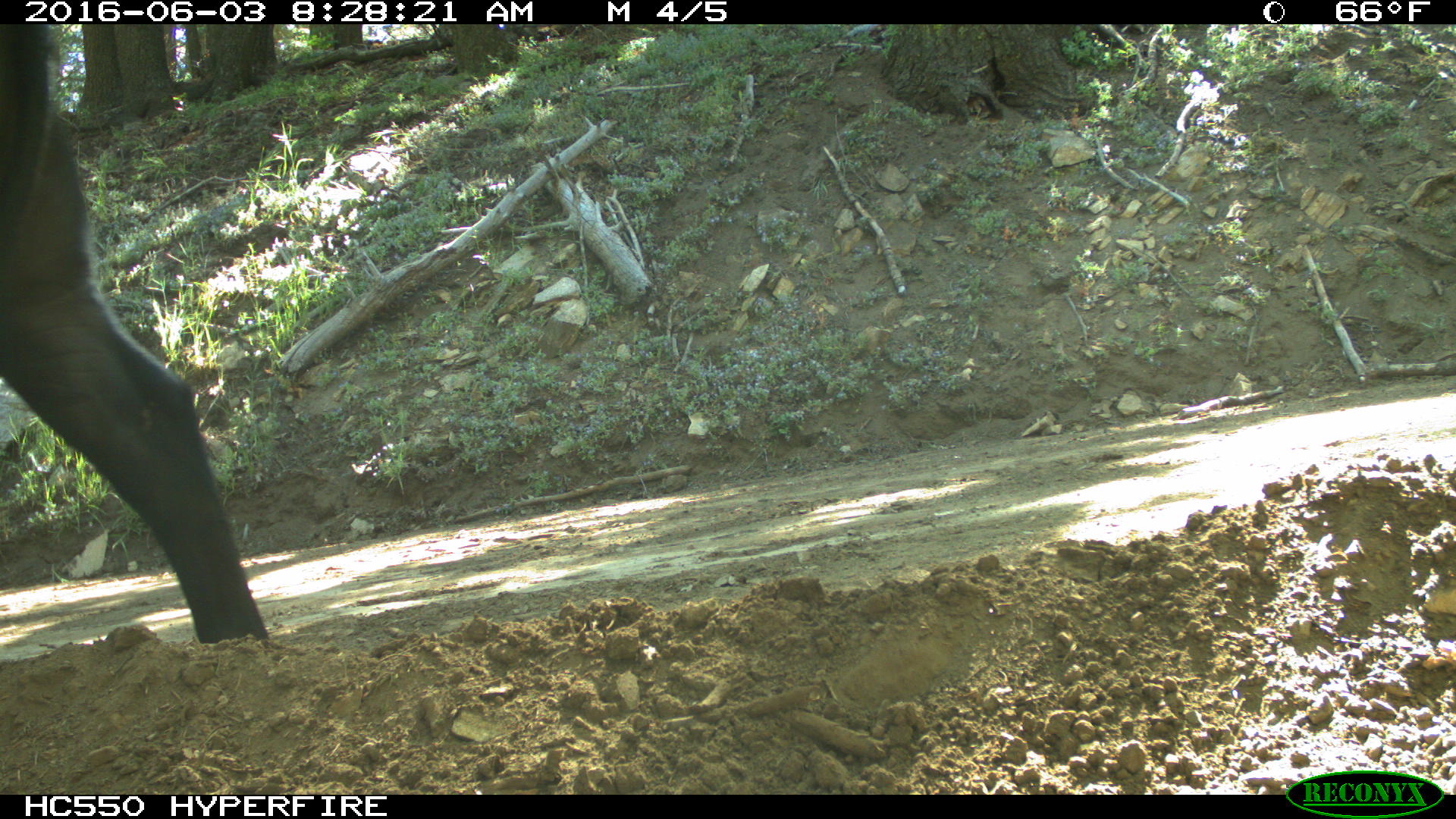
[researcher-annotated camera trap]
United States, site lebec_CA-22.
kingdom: Animalia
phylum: Chordata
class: Mammalia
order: Artiodactyla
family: Bovidae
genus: Bos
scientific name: Bos taurus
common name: domestic cow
Bos taurus (domestic cow).